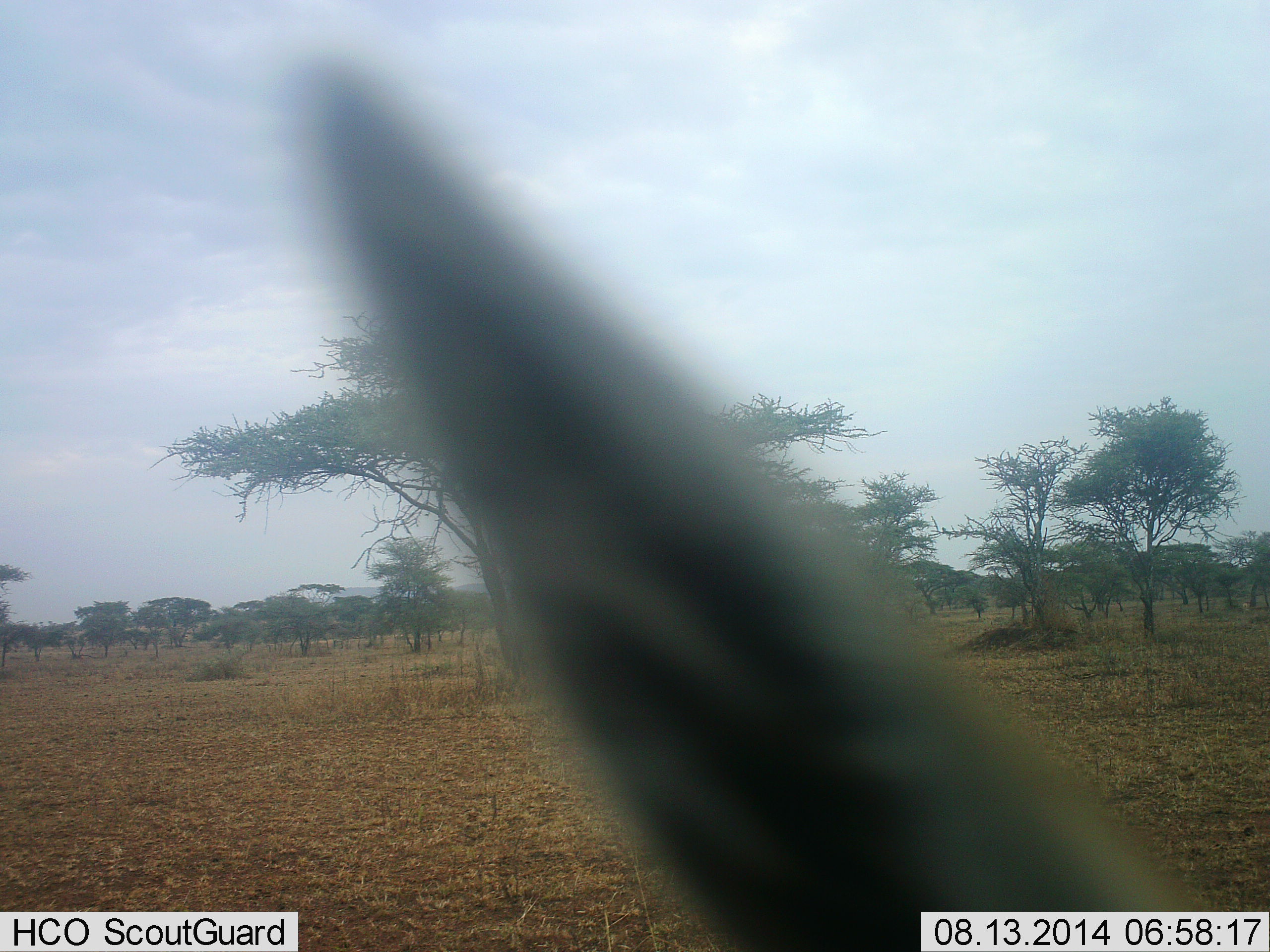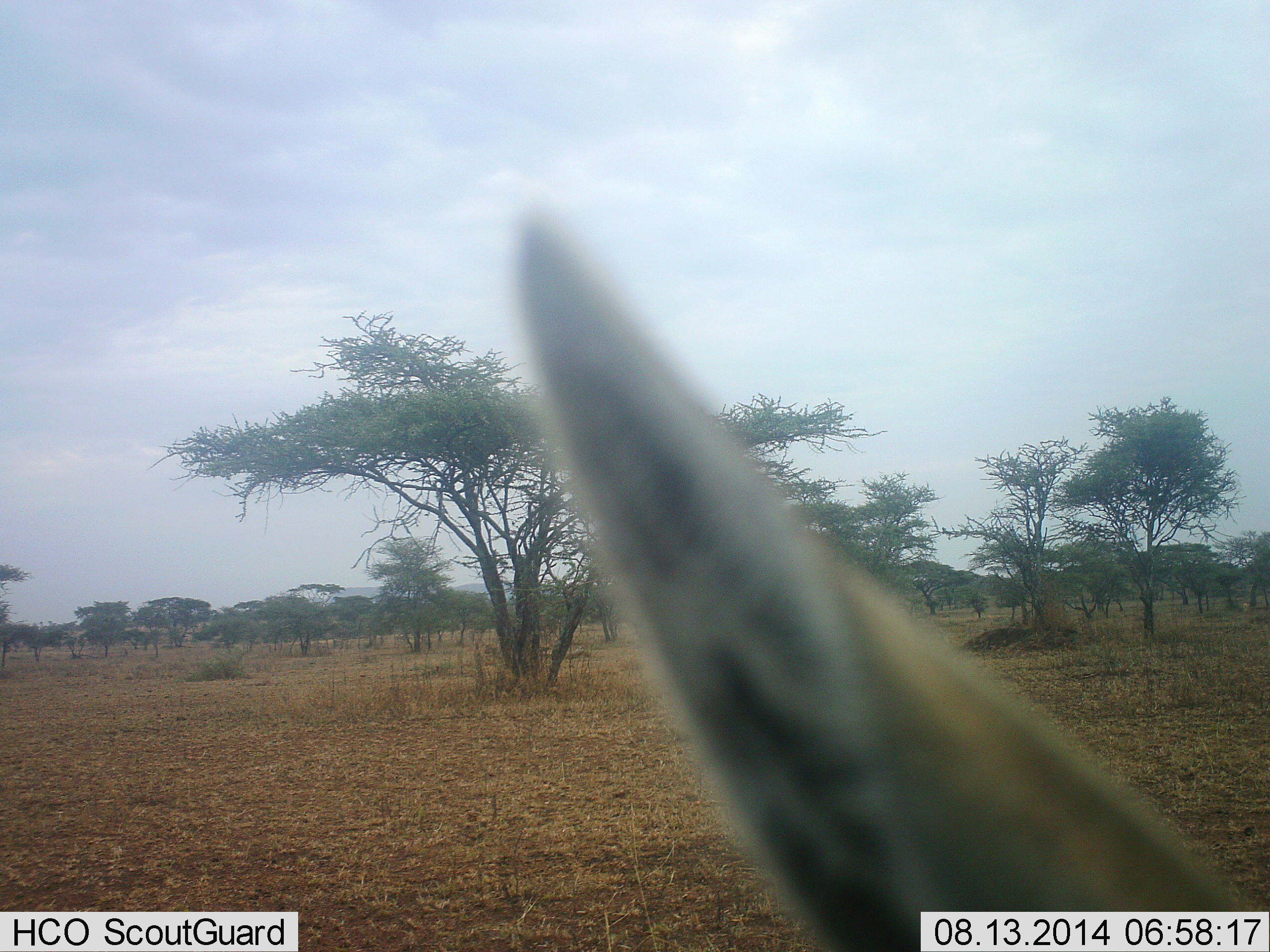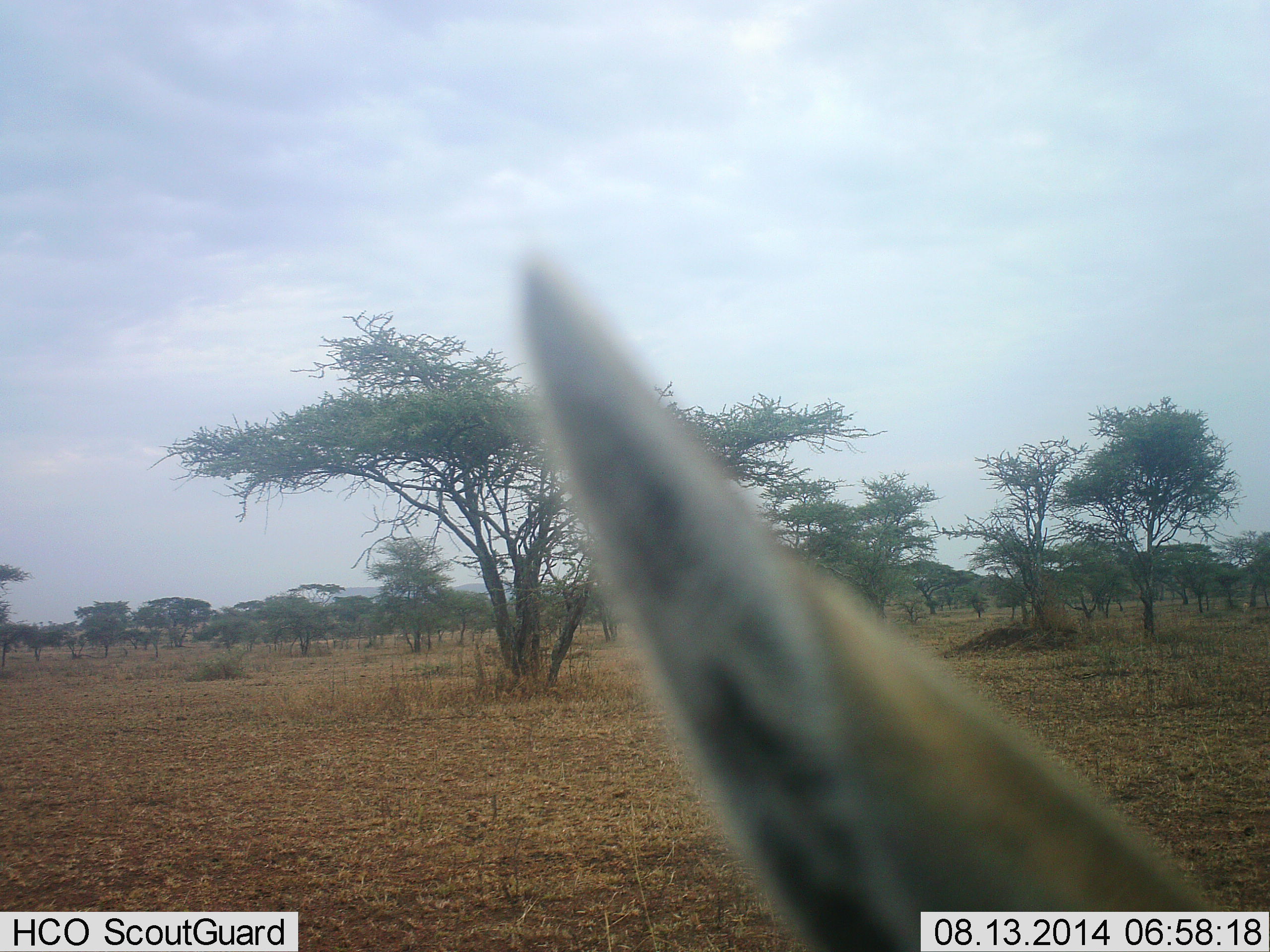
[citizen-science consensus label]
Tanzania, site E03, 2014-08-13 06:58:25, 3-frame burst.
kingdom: Animalia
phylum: Chordata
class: Mammalia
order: Artiodactyla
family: Bovidae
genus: Eudorcas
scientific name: Eudorcas thomsonii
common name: thomson's gazelle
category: gazellethomsons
Gazellethomsons (thomson's gazelle) (Eudorcas thomsonii), count 1. Behavior (volunteer vote fractions): standing 71%, resting 0%, moving 29%, interacting 0%. Young present (vote fraction): 0%. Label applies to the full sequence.